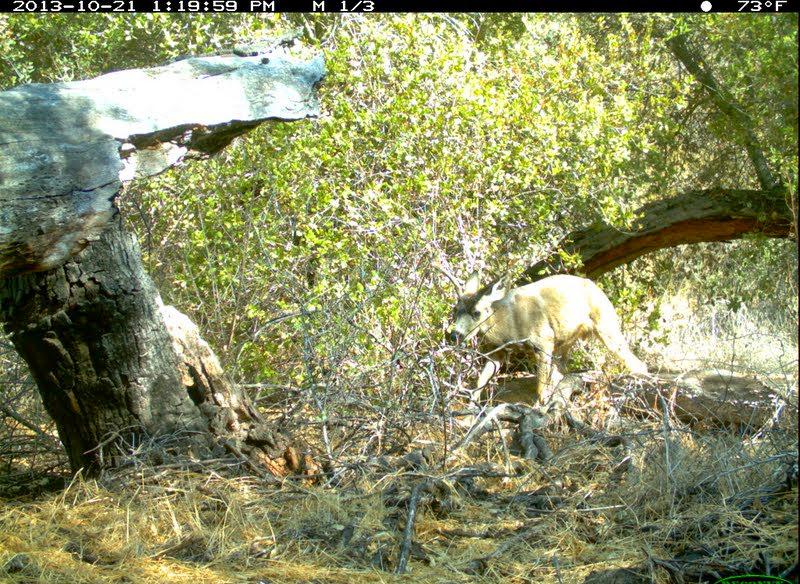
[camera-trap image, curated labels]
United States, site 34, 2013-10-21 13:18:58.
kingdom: Animalia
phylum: Chordata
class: Mammalia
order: Artiodactyla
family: Cervidae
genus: Odocoileus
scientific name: Odocoileus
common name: deer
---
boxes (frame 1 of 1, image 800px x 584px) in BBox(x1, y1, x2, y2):
deer: BBox(427, 256, 650, 410)